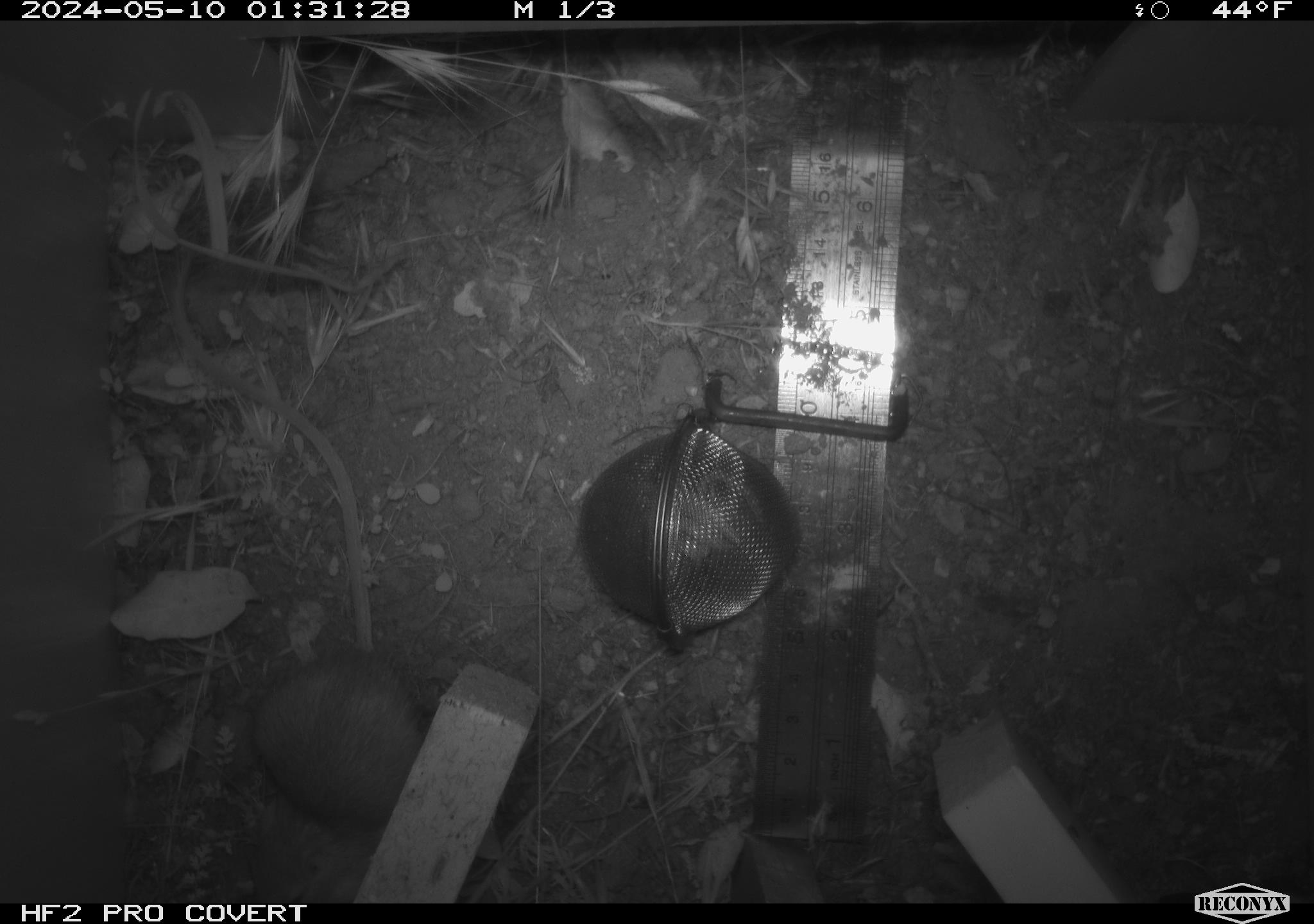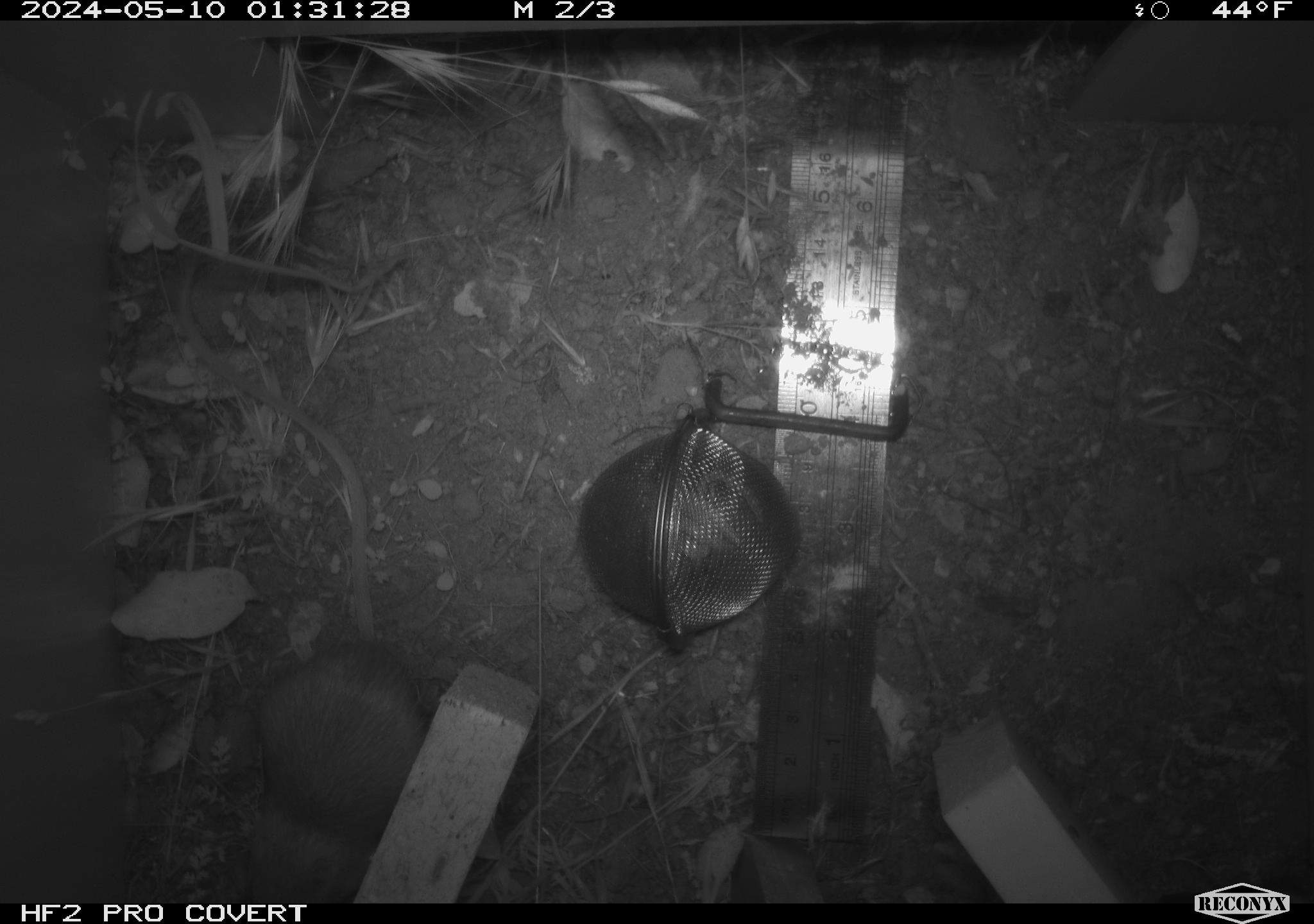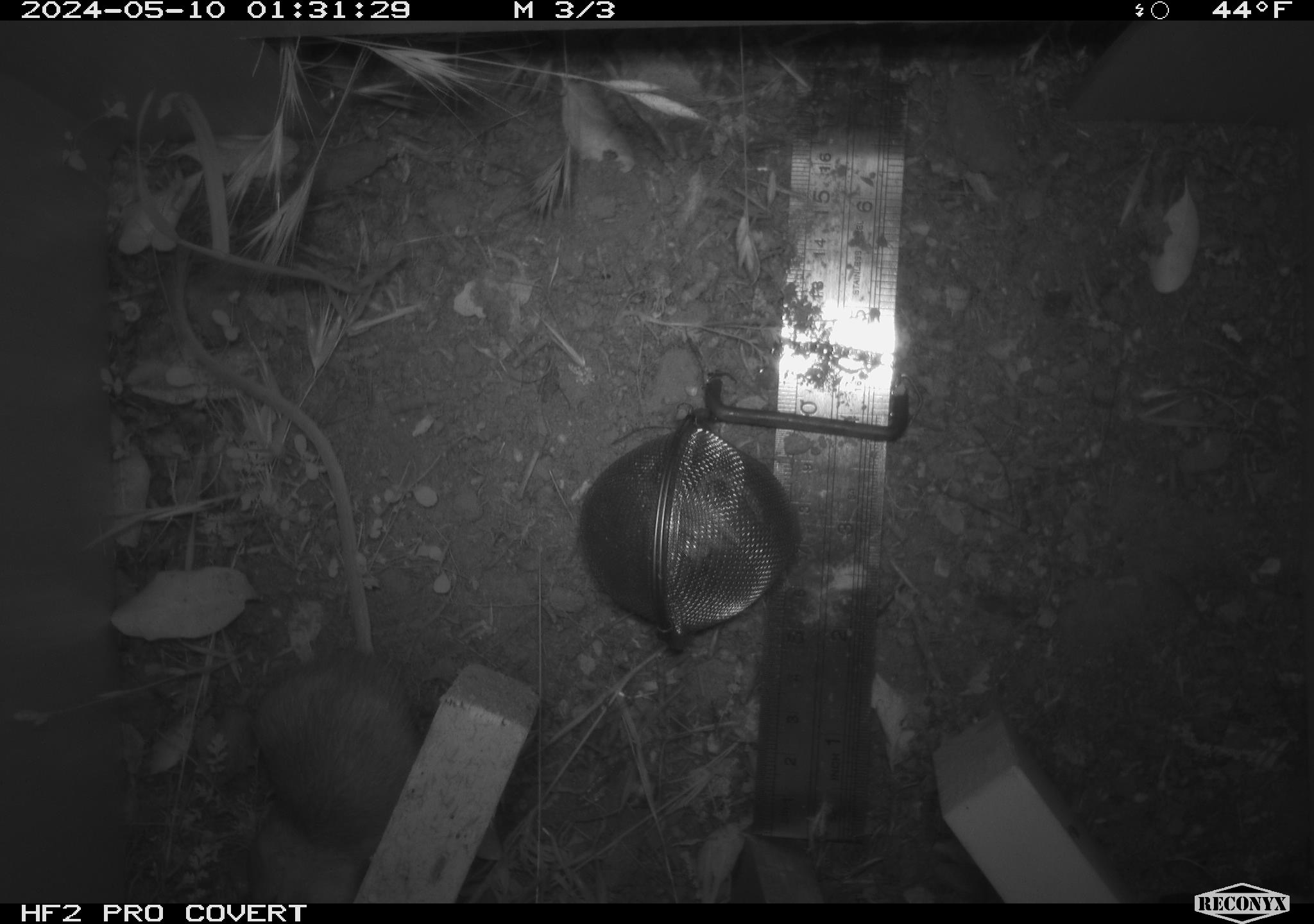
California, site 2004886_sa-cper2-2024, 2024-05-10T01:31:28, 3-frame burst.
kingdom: Animalia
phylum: Chordata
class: Mammalia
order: Rodentia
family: Heteromyidae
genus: Dipodomys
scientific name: Dipodomys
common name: kangaroo rats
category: dipodomys species